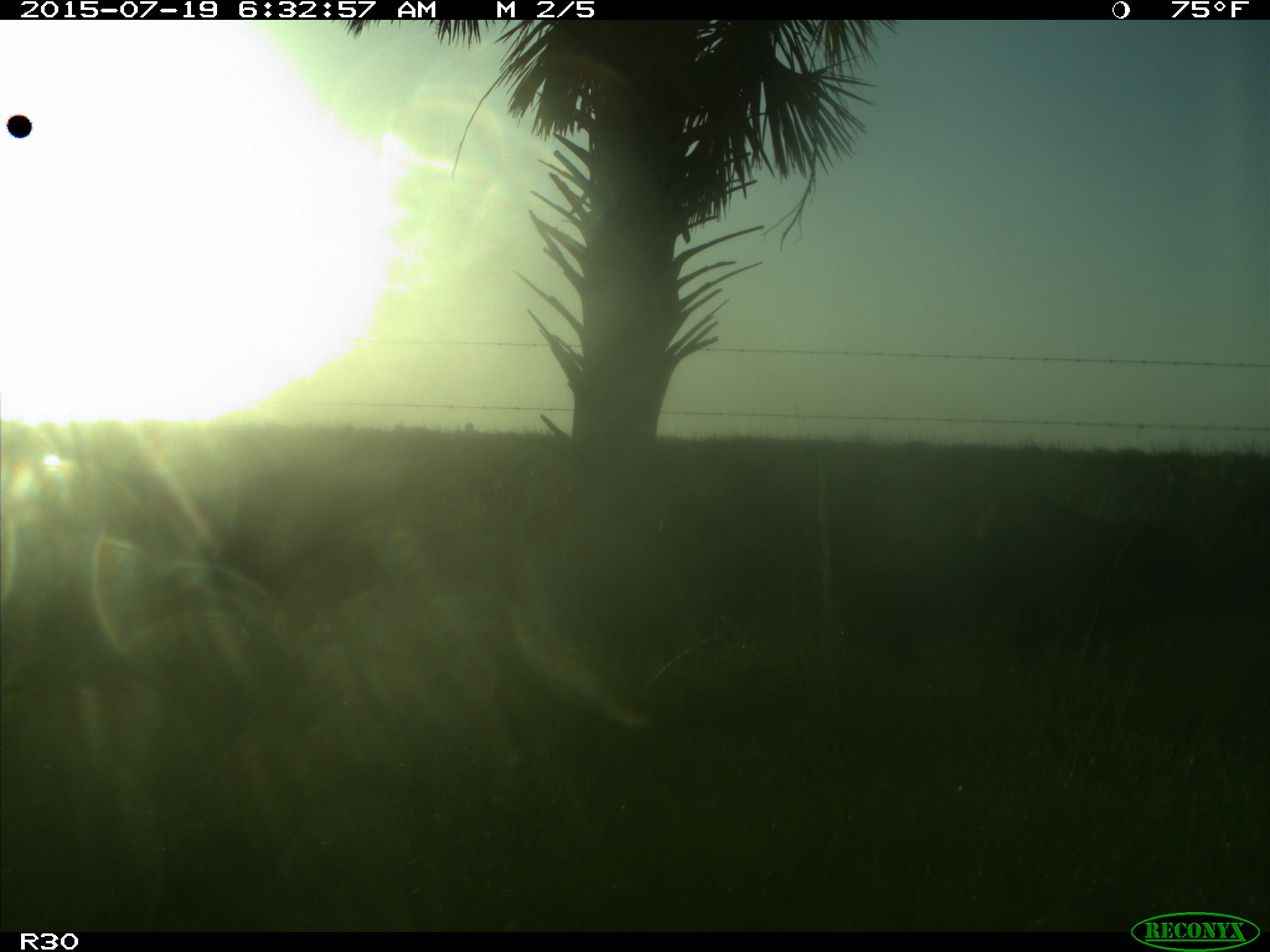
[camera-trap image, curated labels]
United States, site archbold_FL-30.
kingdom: Animalia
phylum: Chordata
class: Mammalia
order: Artiodactyla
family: Bovidae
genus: Bos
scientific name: Bos taurus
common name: domestic cow